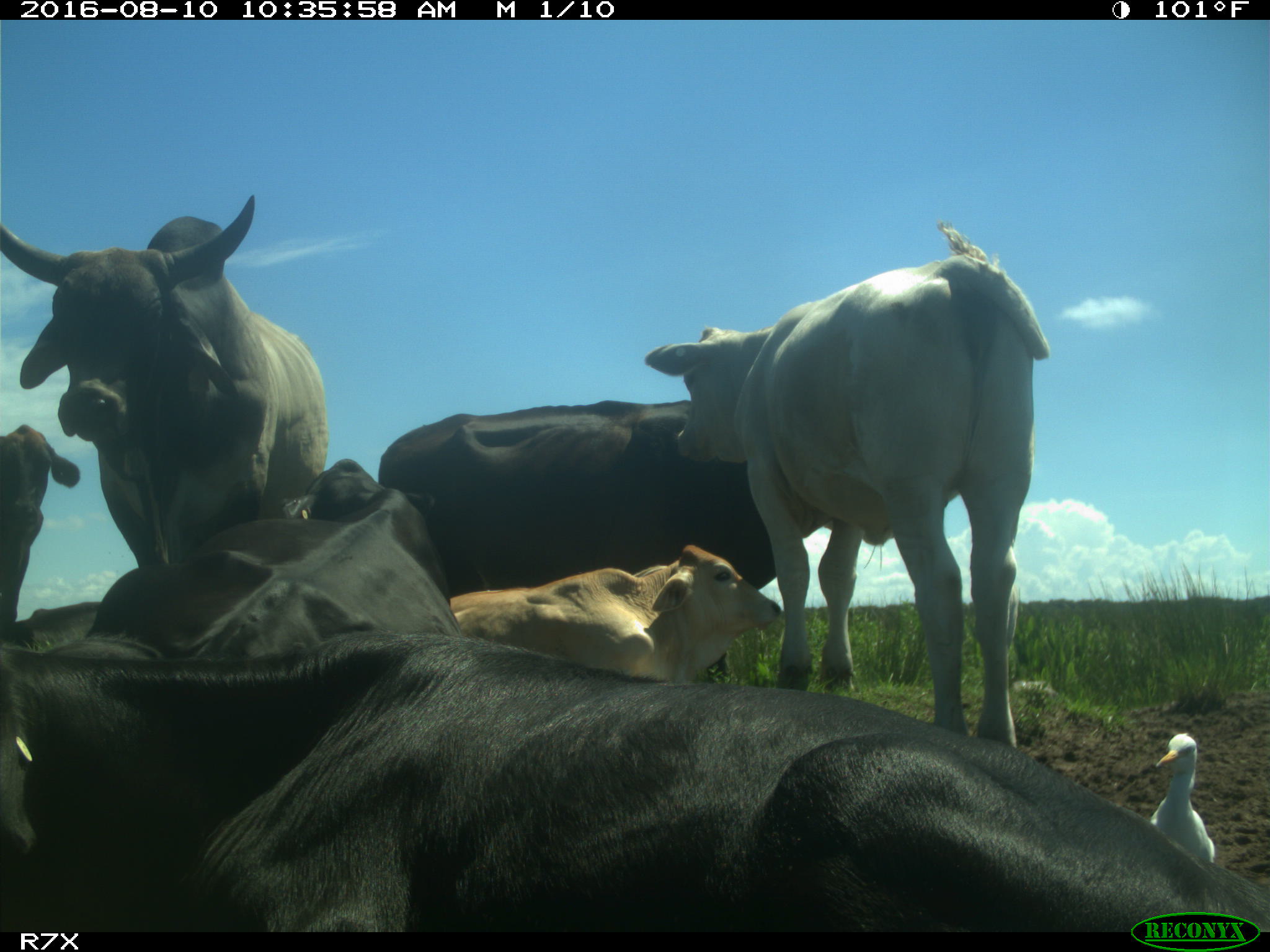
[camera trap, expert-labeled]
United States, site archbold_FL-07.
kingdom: Animalia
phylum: Chordata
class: Mammalia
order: Artiodactyla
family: Bovidae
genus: Bos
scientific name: Bos taurus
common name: domestic cow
Bos taurus (domestic cow).